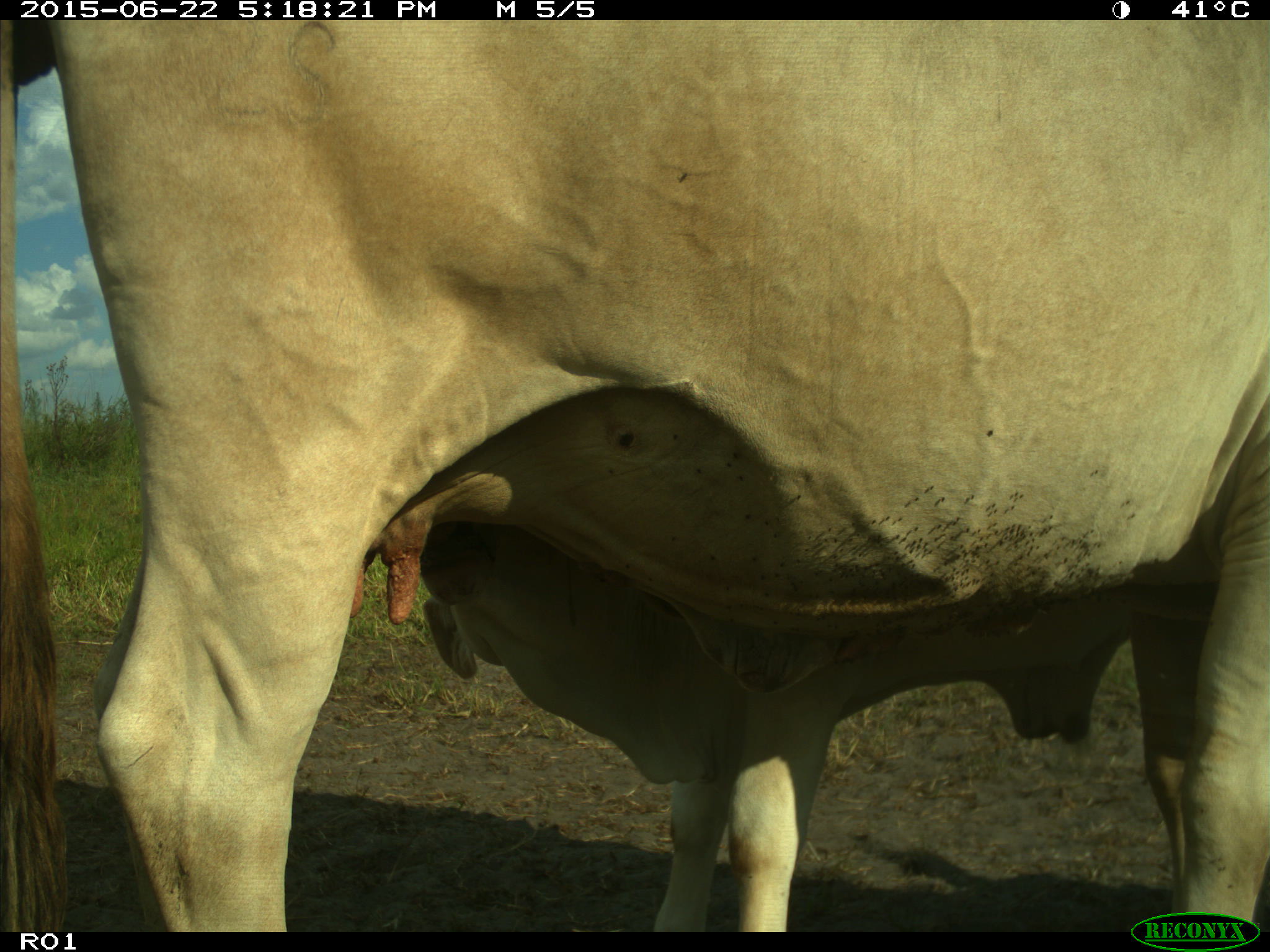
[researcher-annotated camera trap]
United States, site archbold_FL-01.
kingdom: Animalia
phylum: Chordata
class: Mammalia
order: Artiodactyla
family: Bovidae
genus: Bos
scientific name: Bos taurus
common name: domestic cow